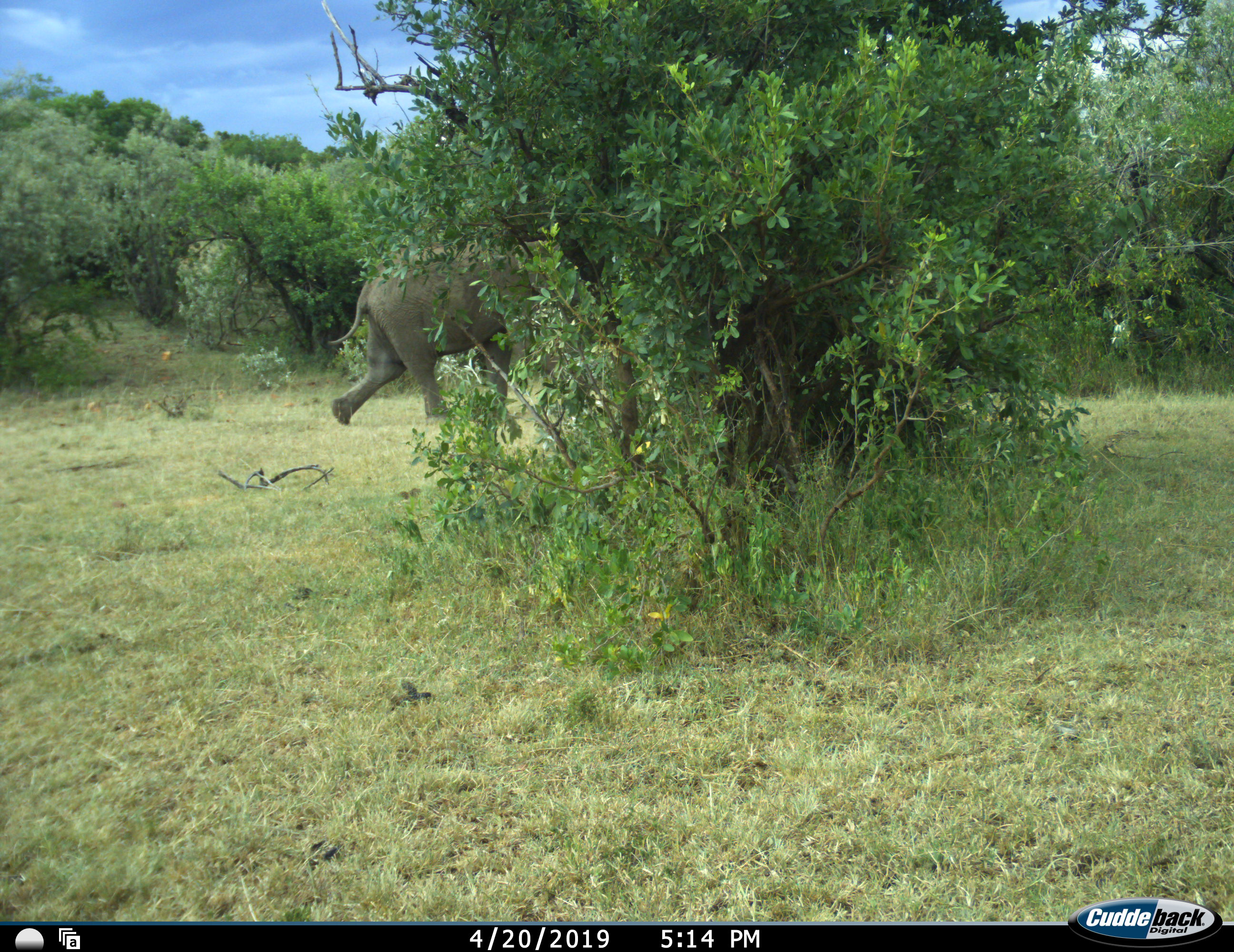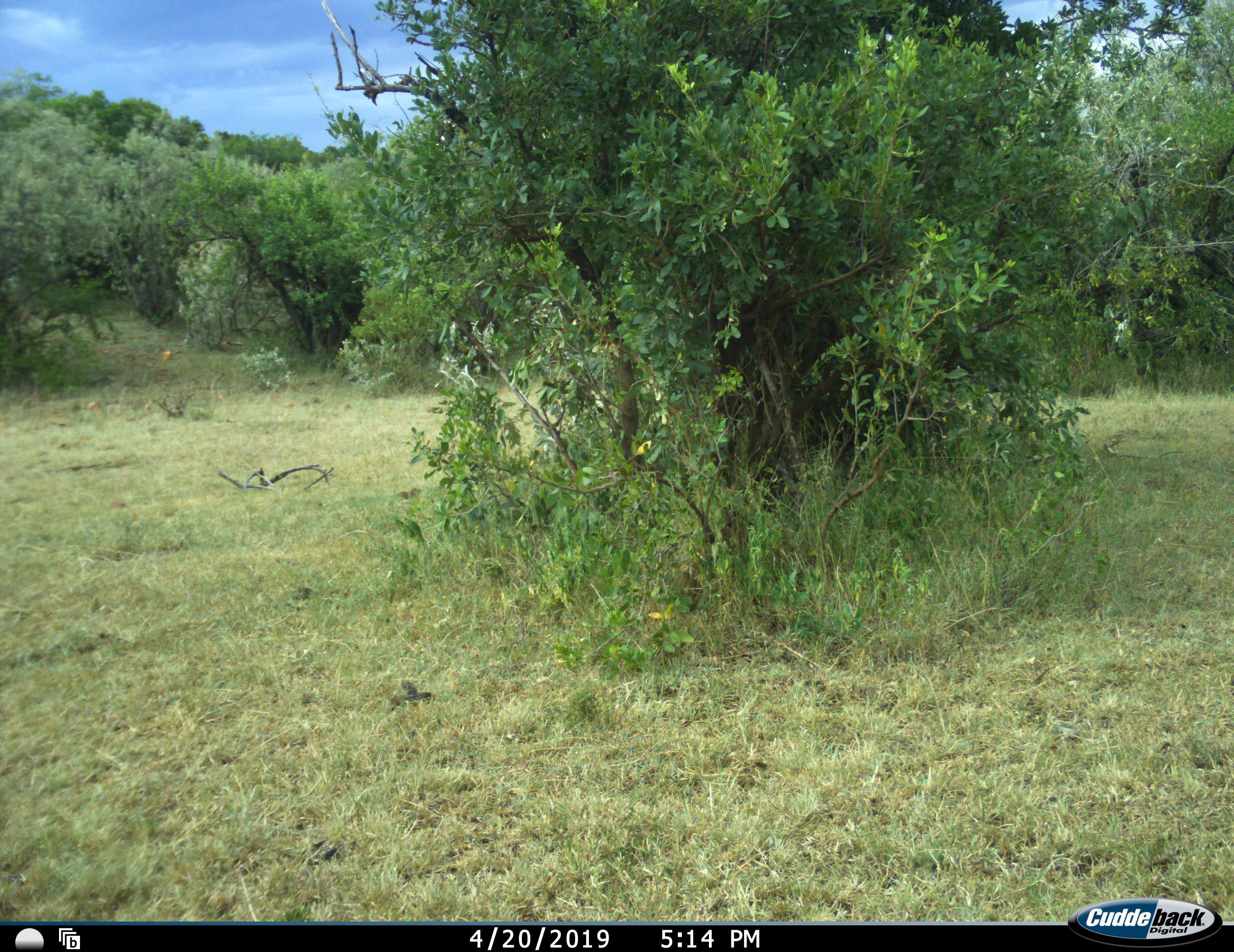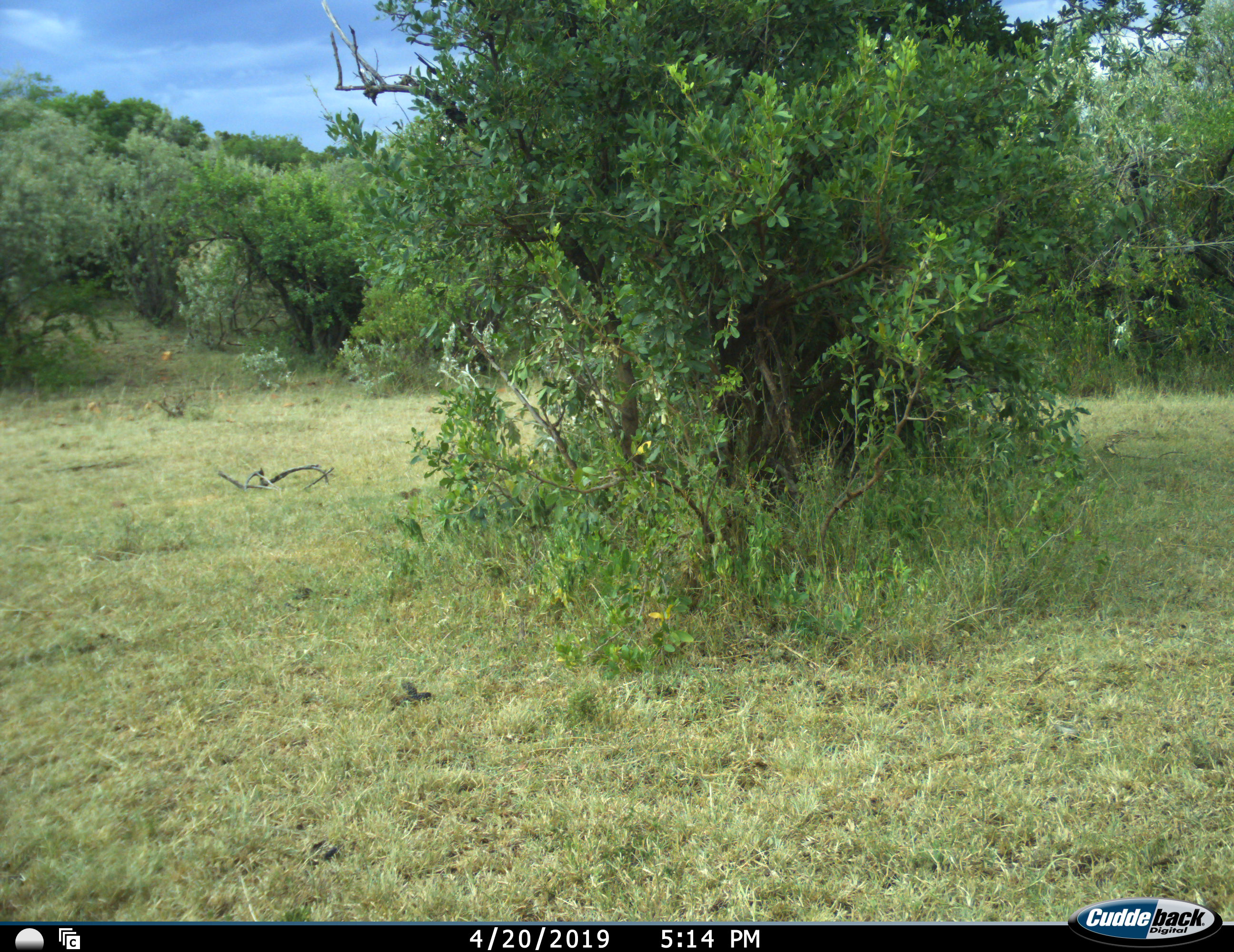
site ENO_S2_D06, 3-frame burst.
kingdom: Animalia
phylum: Chordata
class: Mammalia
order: Proboscidea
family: Elephantidae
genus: Loxodonta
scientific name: Loxodonta africana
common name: african bush elephant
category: elephant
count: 1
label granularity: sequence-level